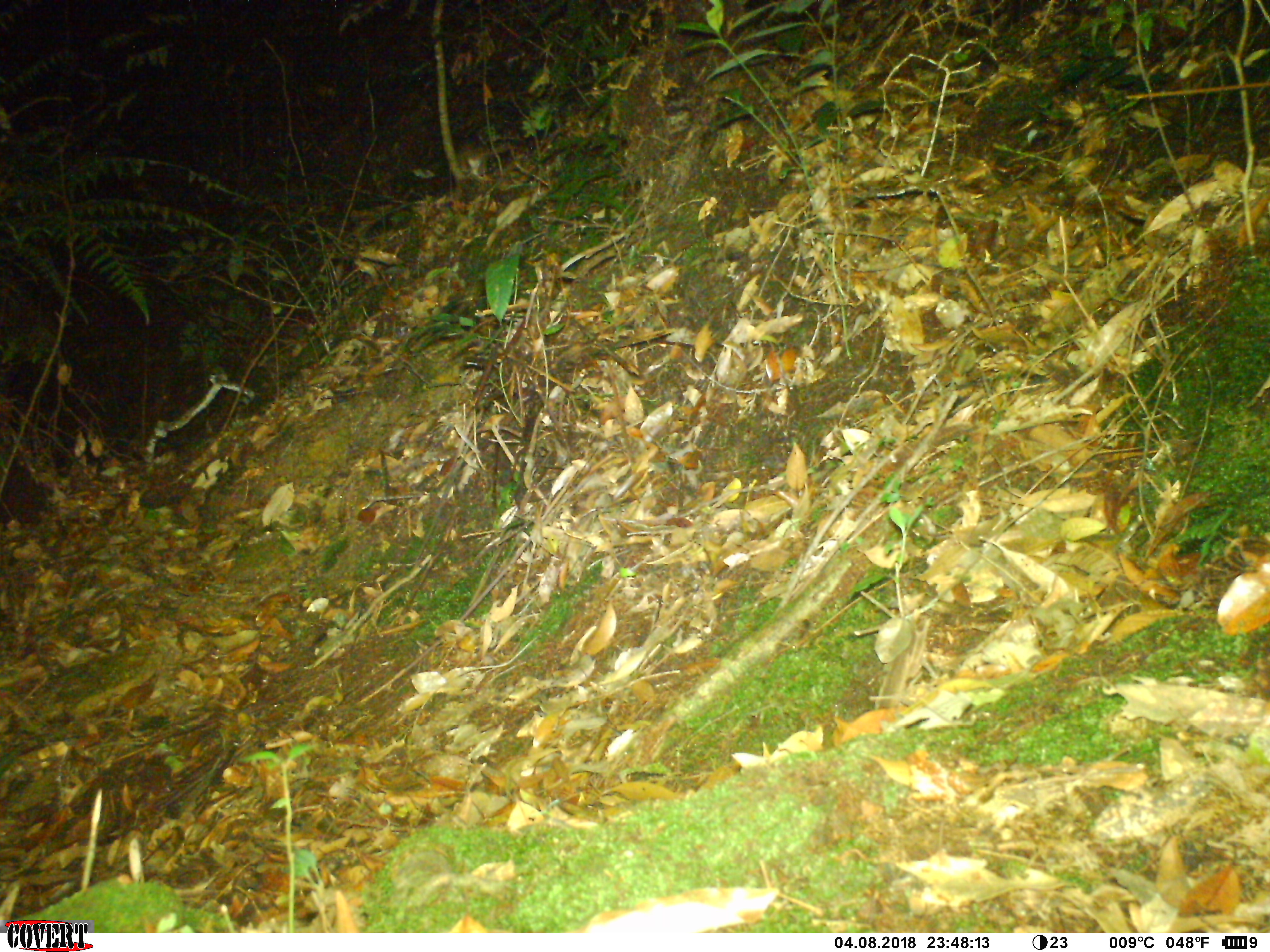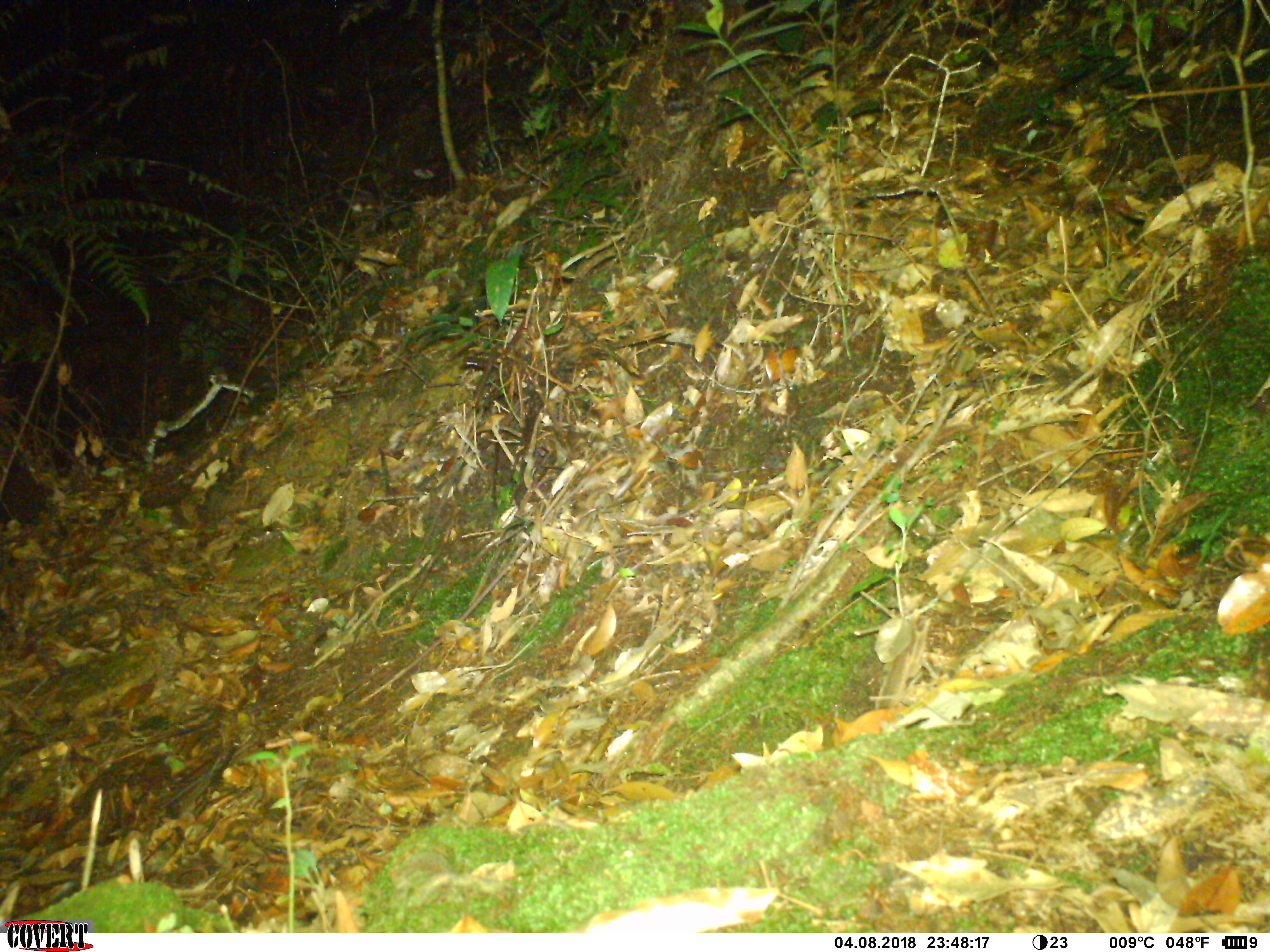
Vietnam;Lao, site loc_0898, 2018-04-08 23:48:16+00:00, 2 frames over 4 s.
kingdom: Animalia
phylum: Chordata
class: Mammalia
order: Rodentia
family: Muridae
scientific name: Muridae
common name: old-world mice and rats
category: unidentified murid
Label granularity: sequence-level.